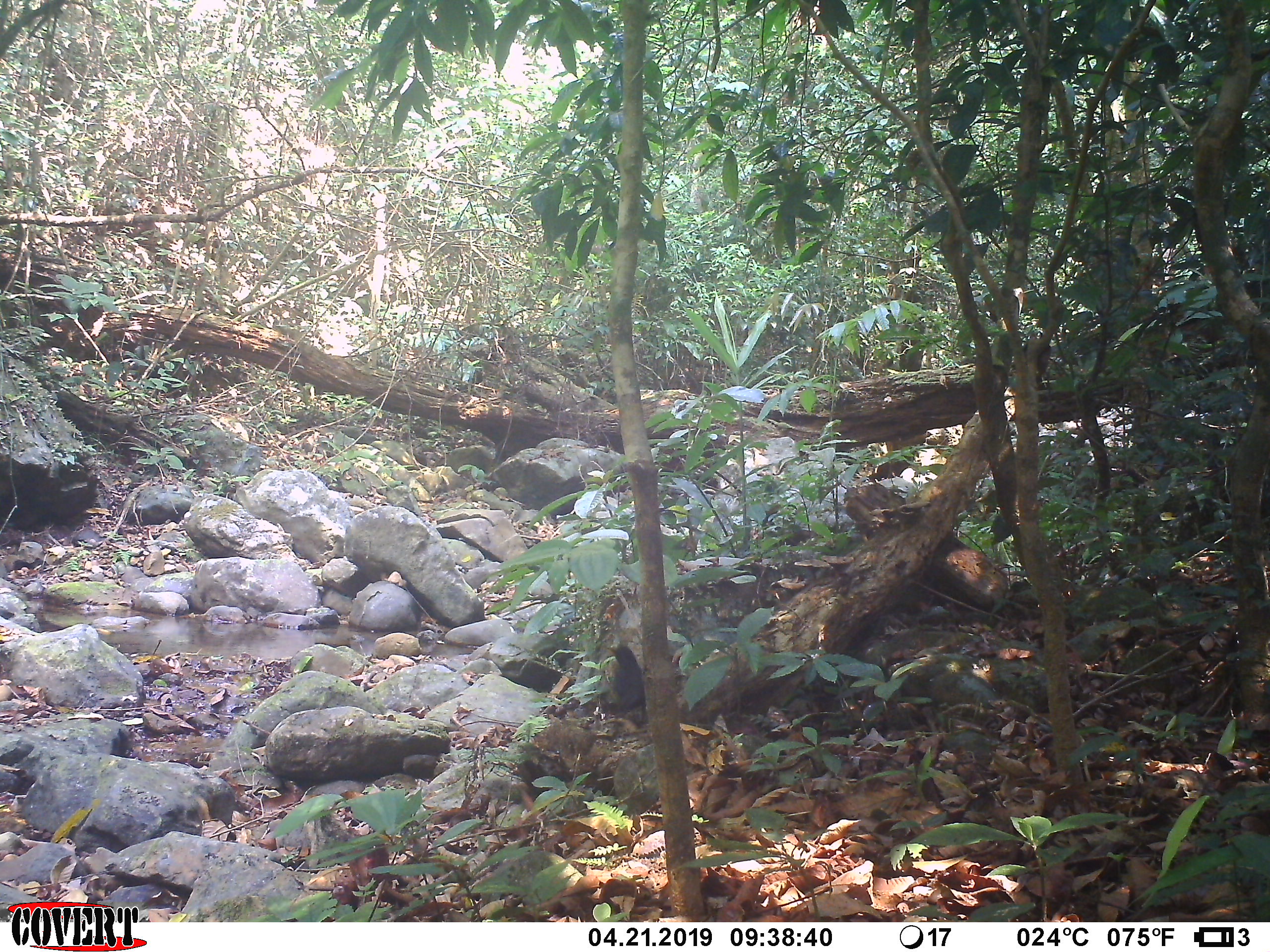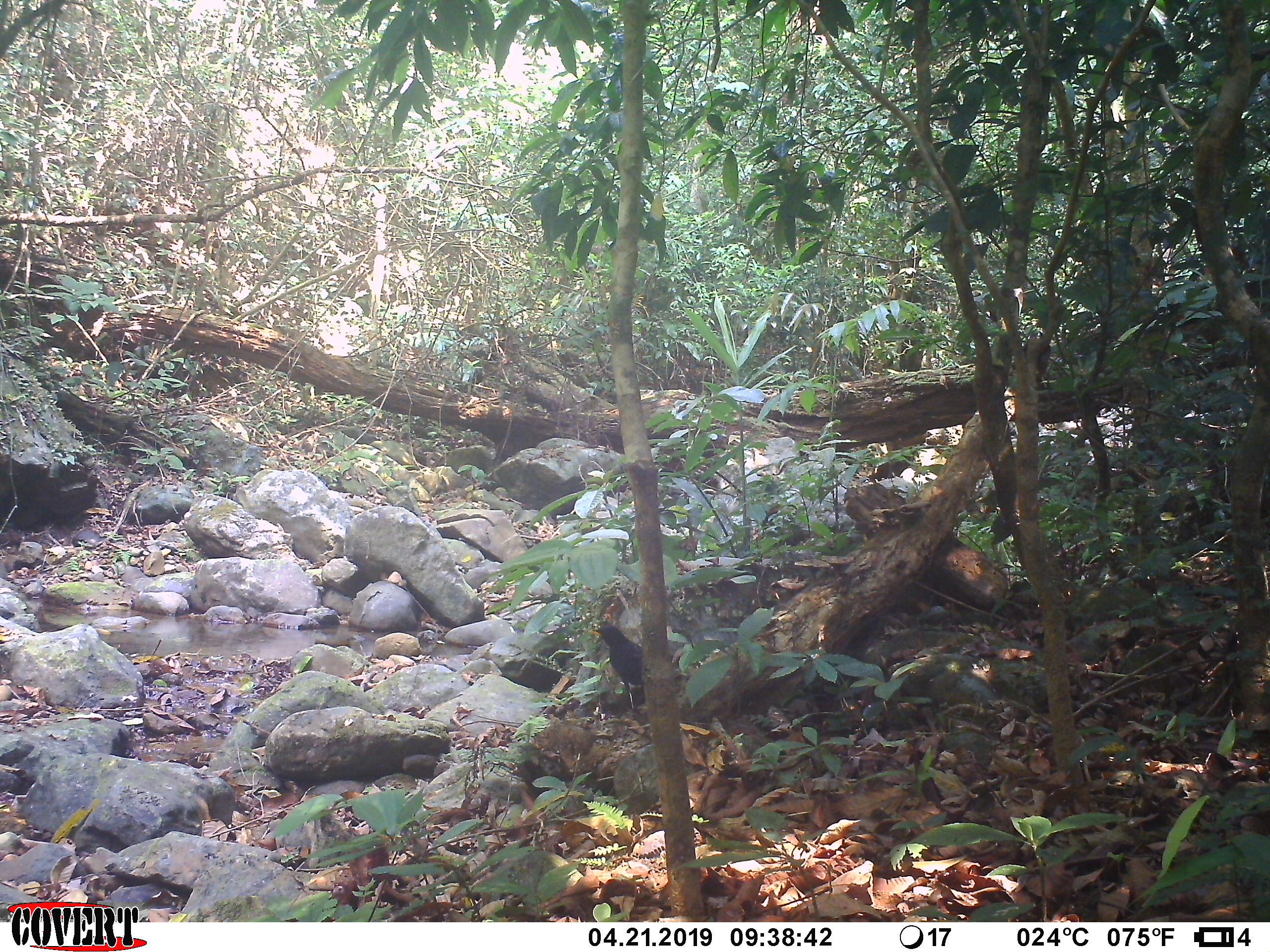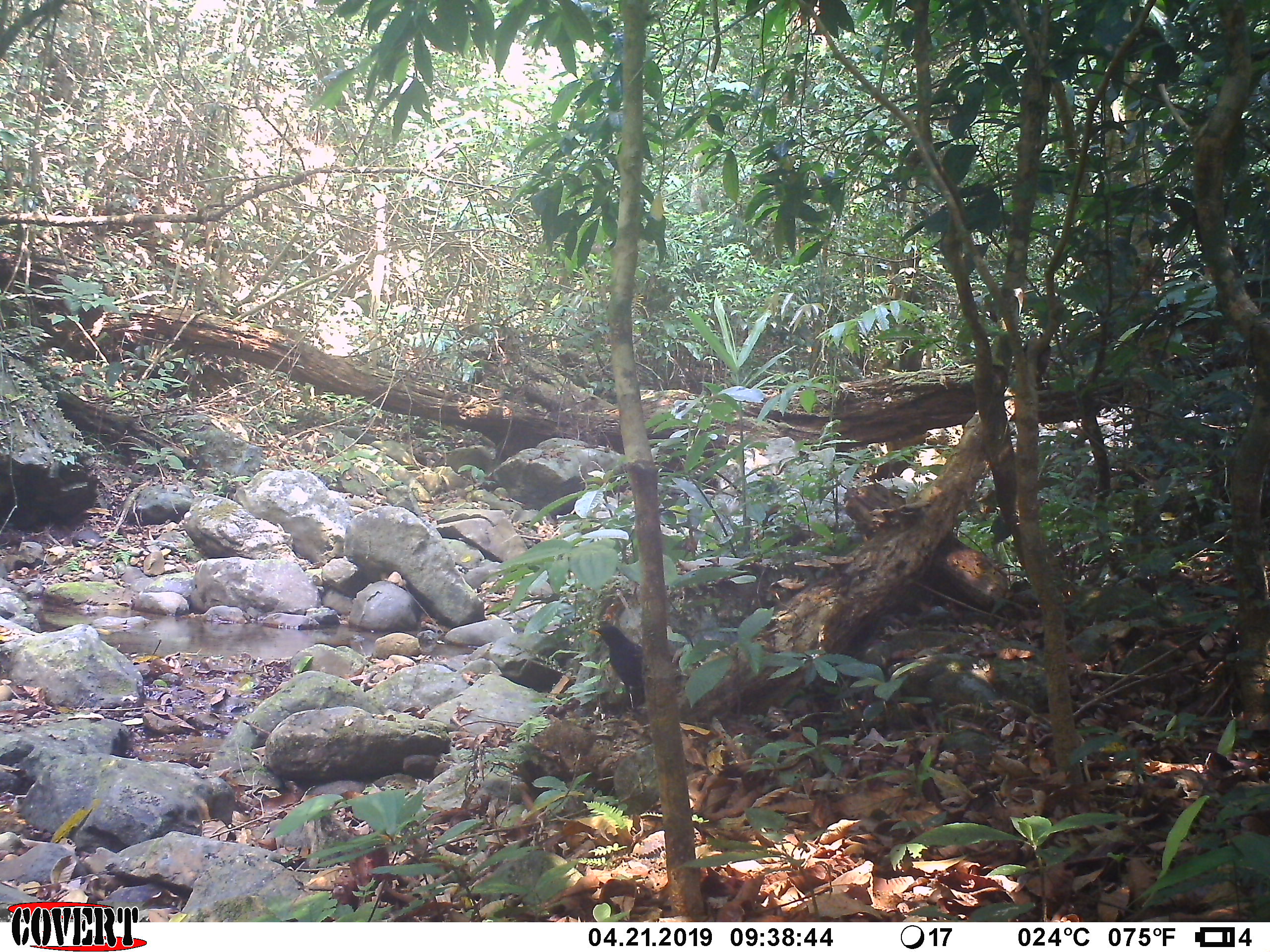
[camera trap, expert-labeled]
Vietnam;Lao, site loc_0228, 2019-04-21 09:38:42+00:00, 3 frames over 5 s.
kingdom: Animalia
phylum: Chordata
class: Aves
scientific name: Aves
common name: bird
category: unidentified bird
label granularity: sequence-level